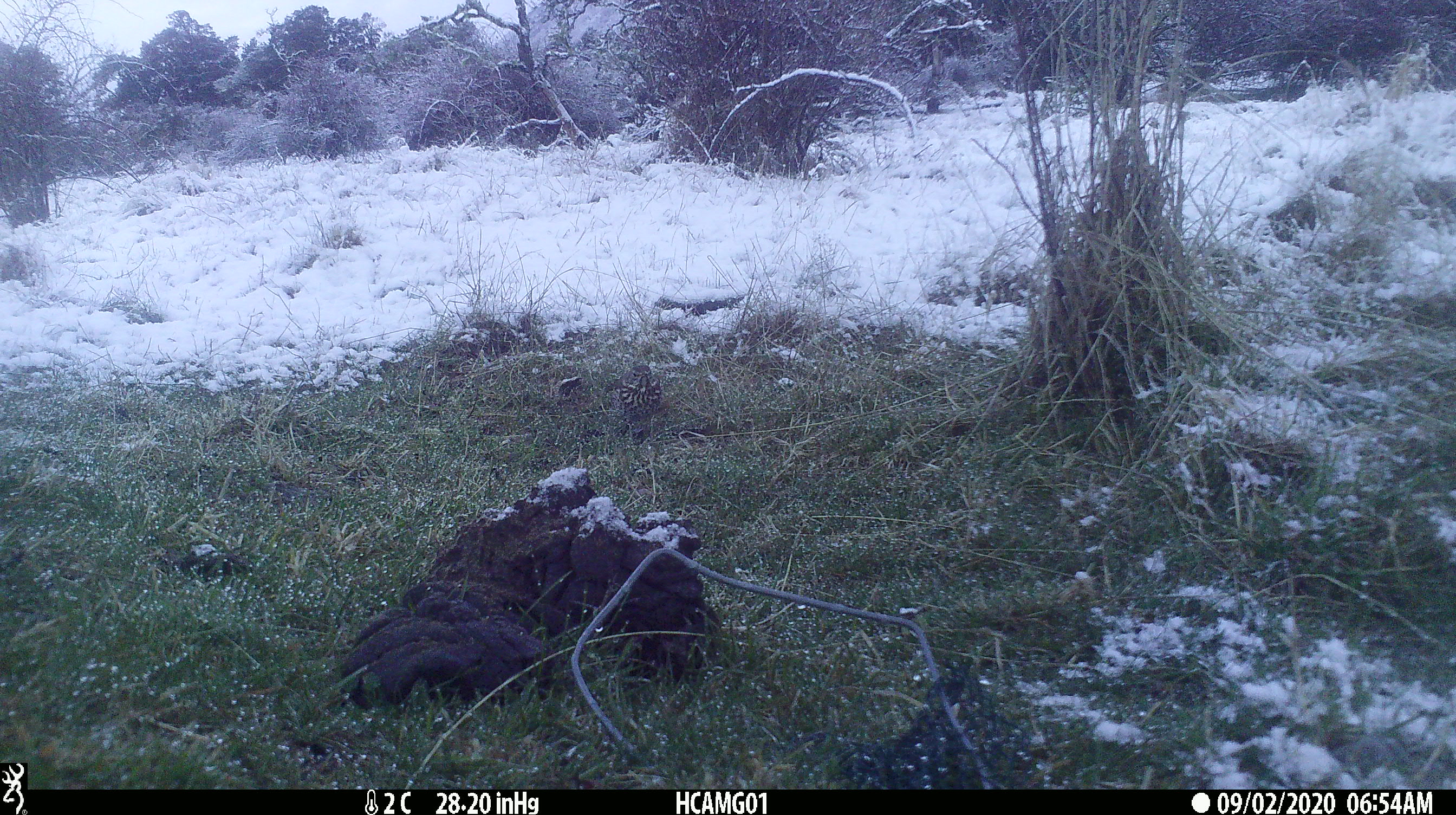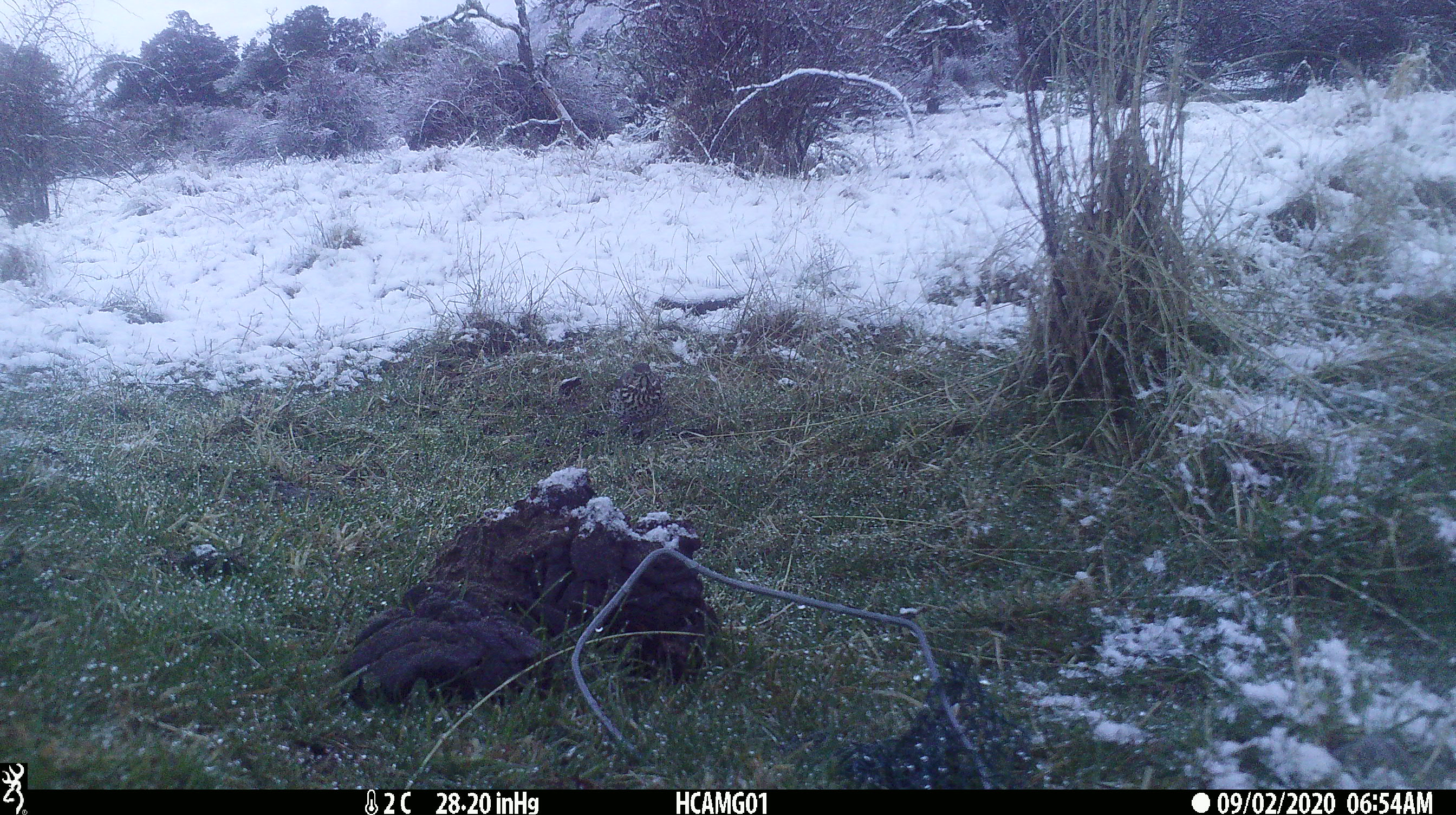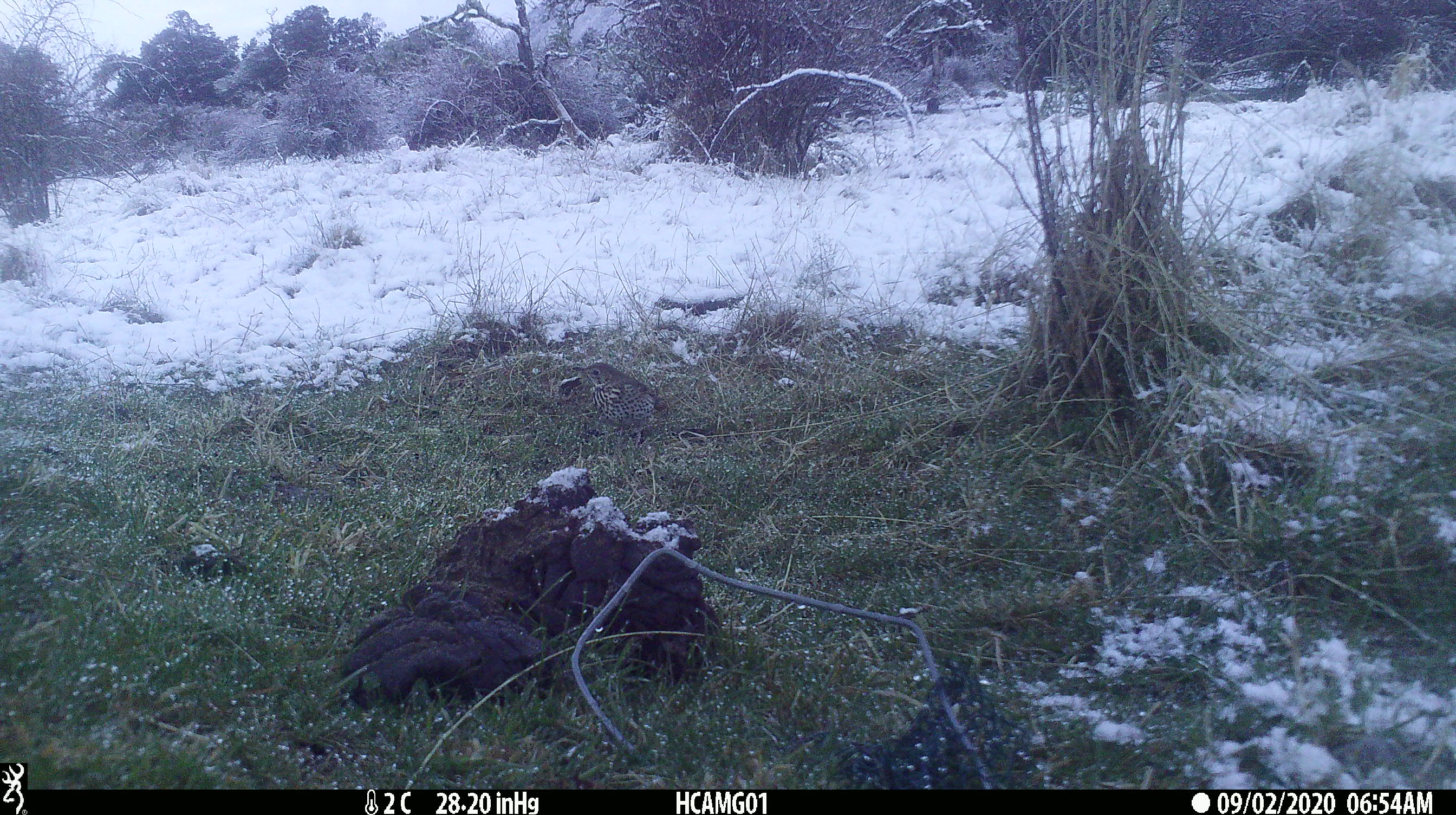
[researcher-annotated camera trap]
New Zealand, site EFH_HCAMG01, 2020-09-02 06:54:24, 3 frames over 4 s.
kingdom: Animalia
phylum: Chordata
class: Aves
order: Passeriformes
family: Turdidae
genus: Turdus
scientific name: Turdus philomelos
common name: song thrush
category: thrush